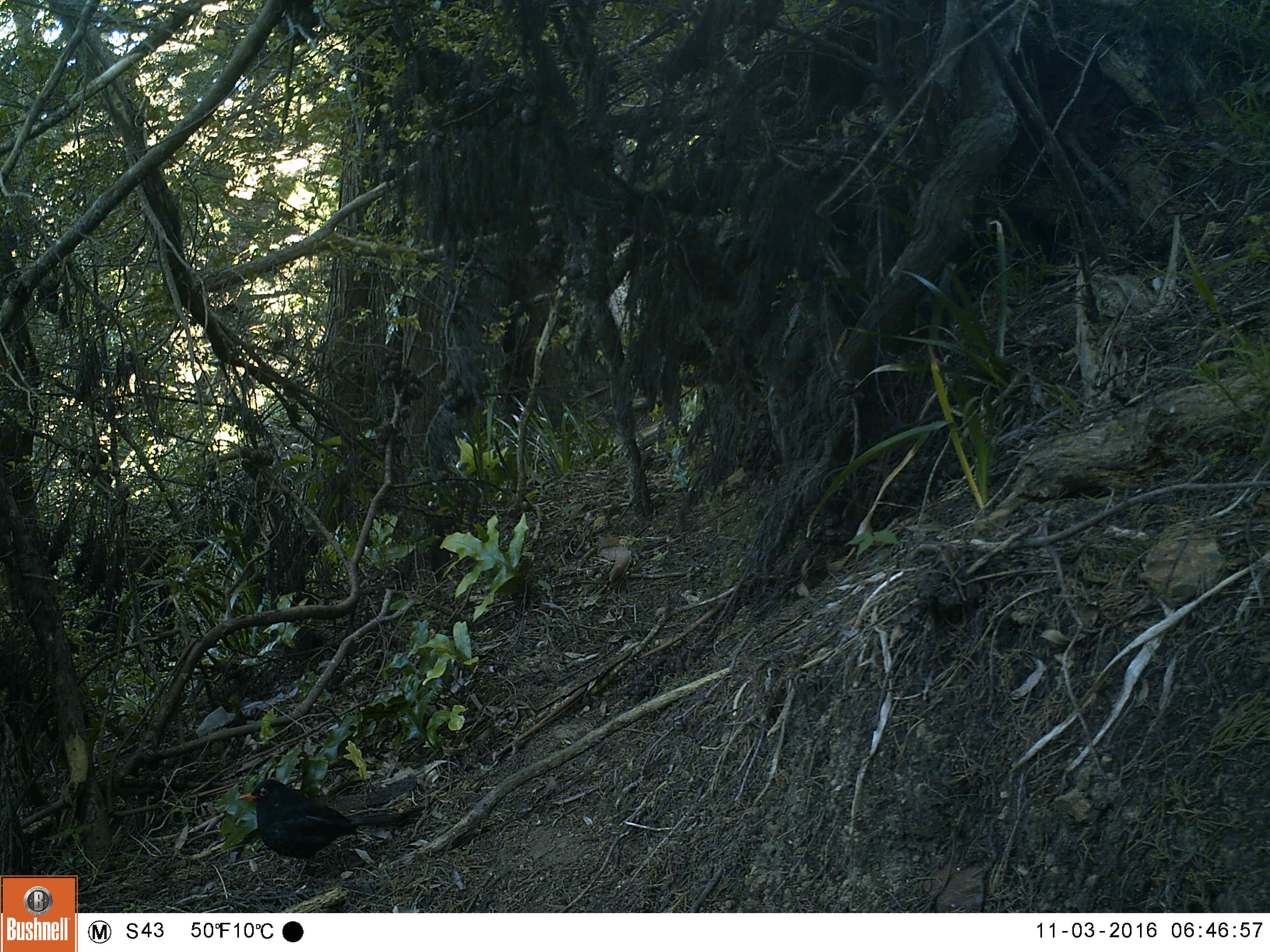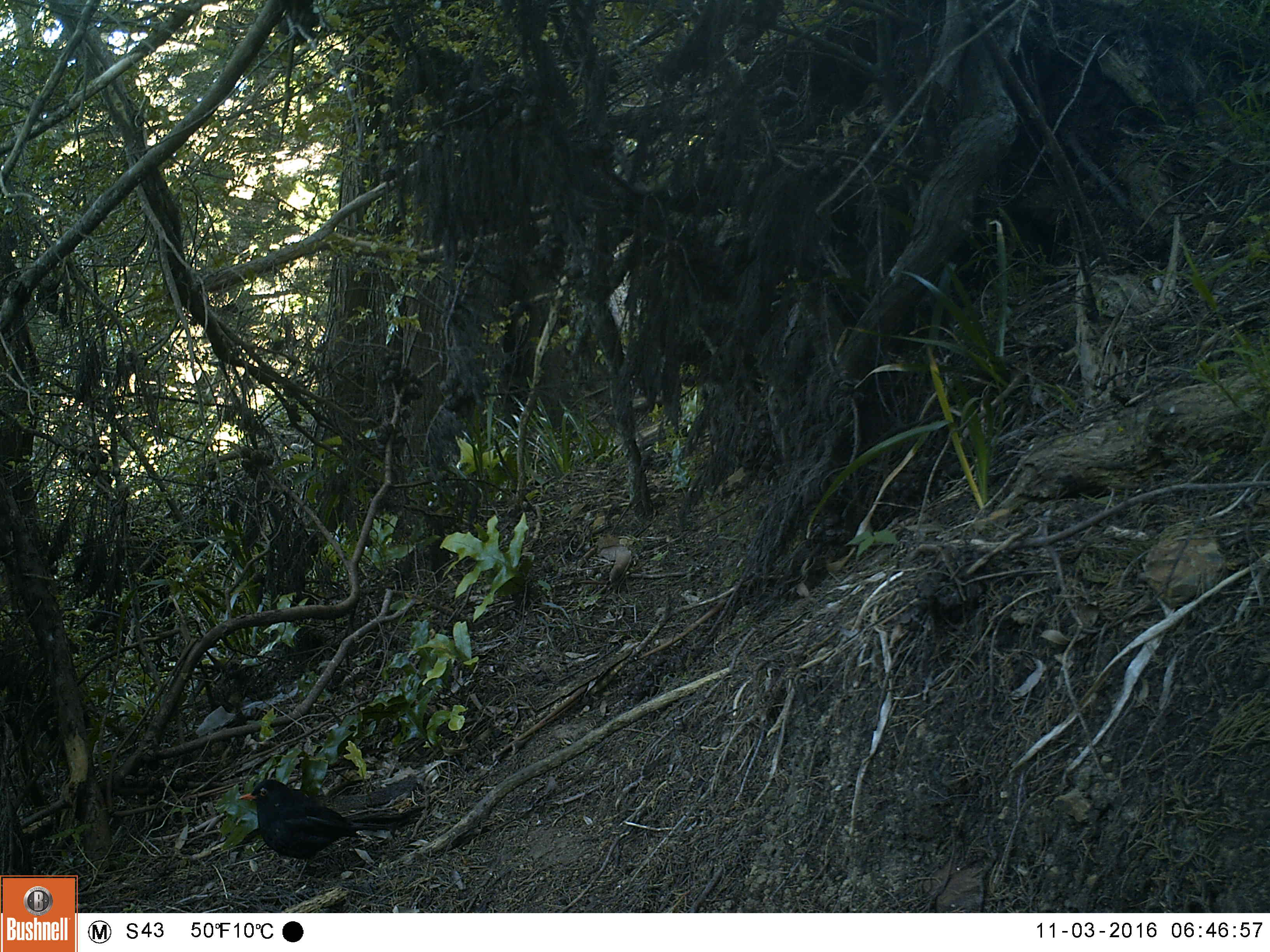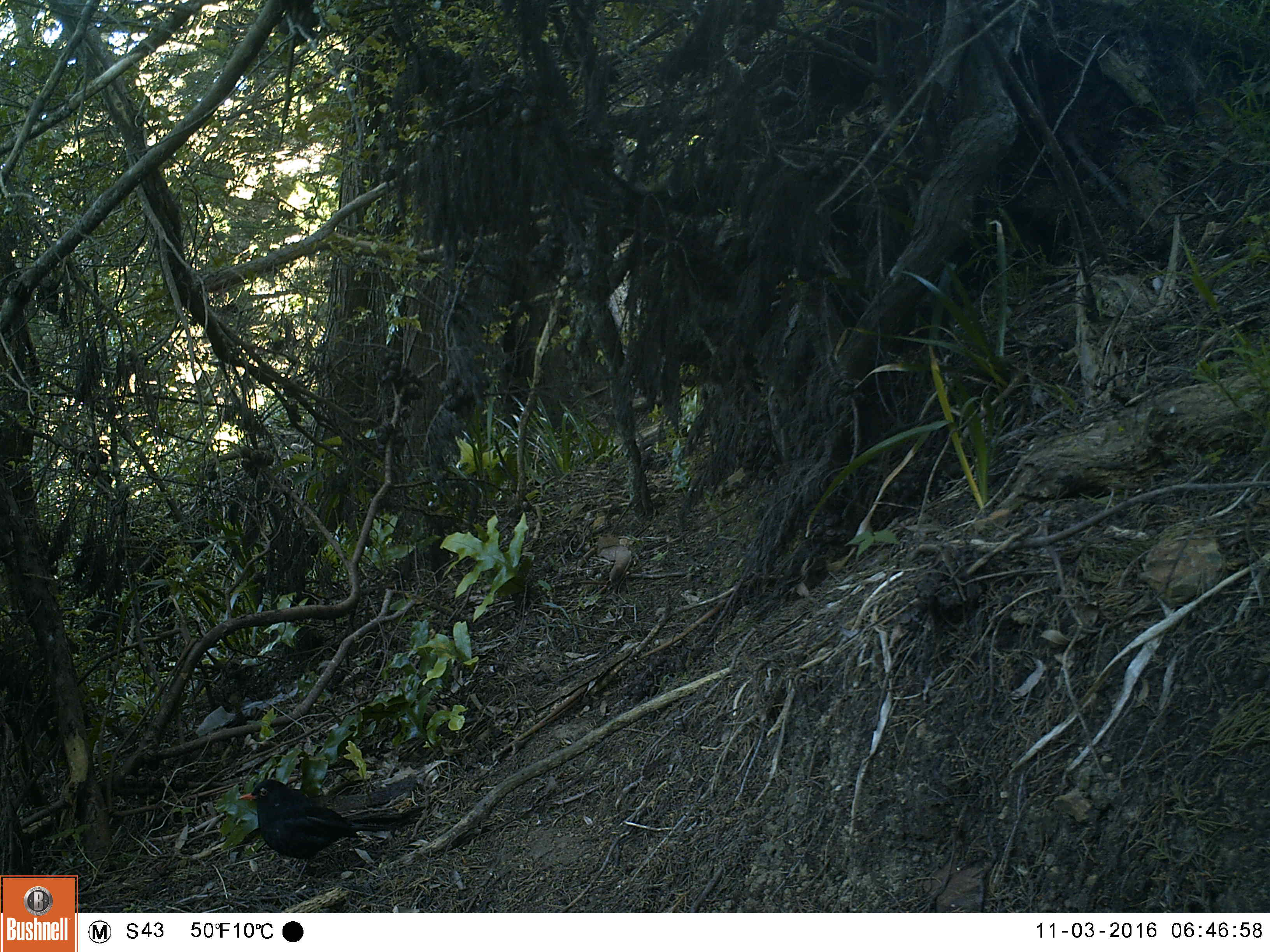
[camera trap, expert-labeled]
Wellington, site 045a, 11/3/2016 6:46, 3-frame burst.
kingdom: Animalia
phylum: Chordata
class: Aves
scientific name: Aves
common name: bird